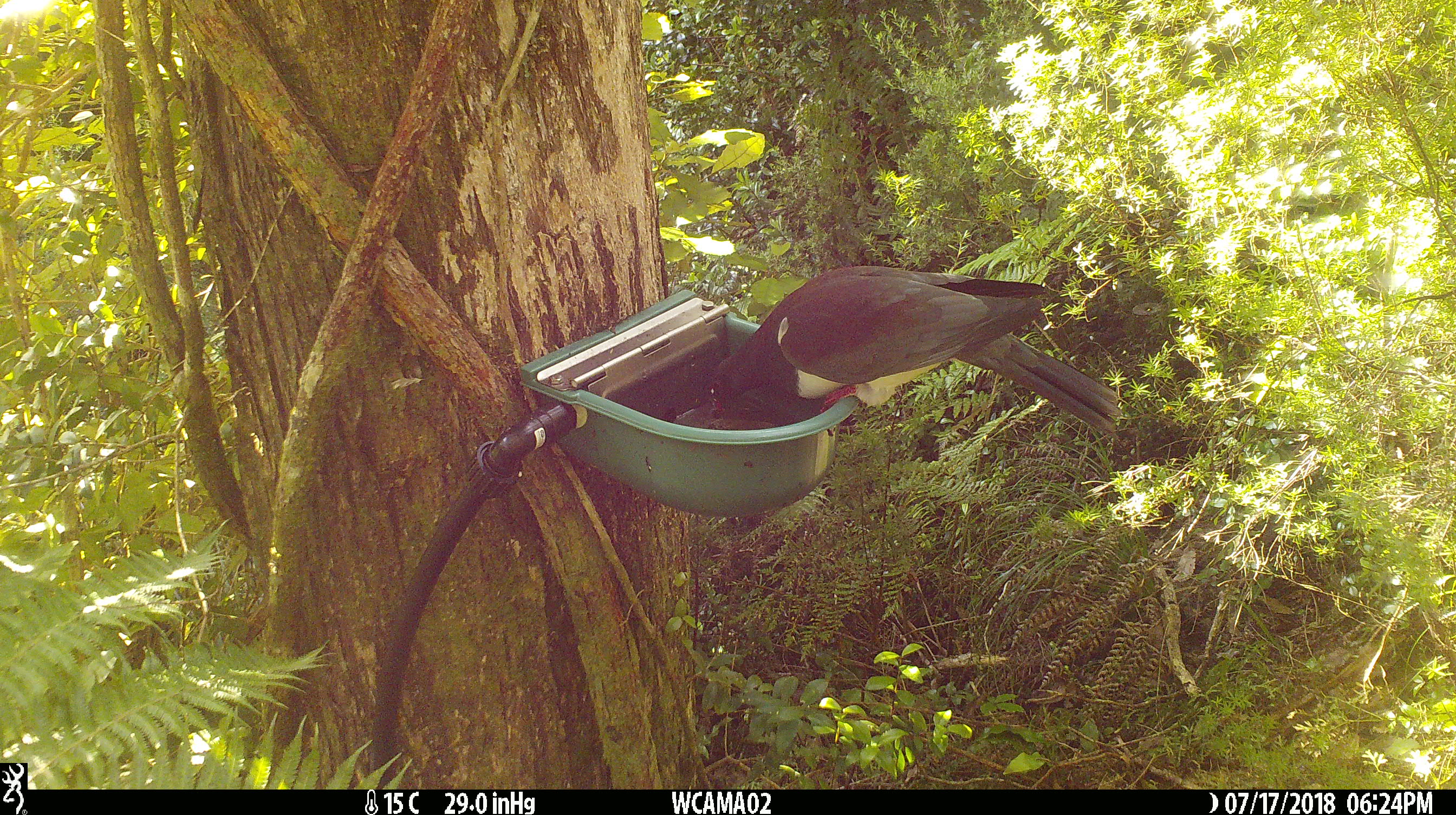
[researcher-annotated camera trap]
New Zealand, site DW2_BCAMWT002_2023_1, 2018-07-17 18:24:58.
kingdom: Animalia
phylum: Chordata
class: Aves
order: Columbiformes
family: Columbidae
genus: Hemiphaga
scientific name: Hemiphaga novaeseelandiae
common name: new zealand pigeon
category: kereru